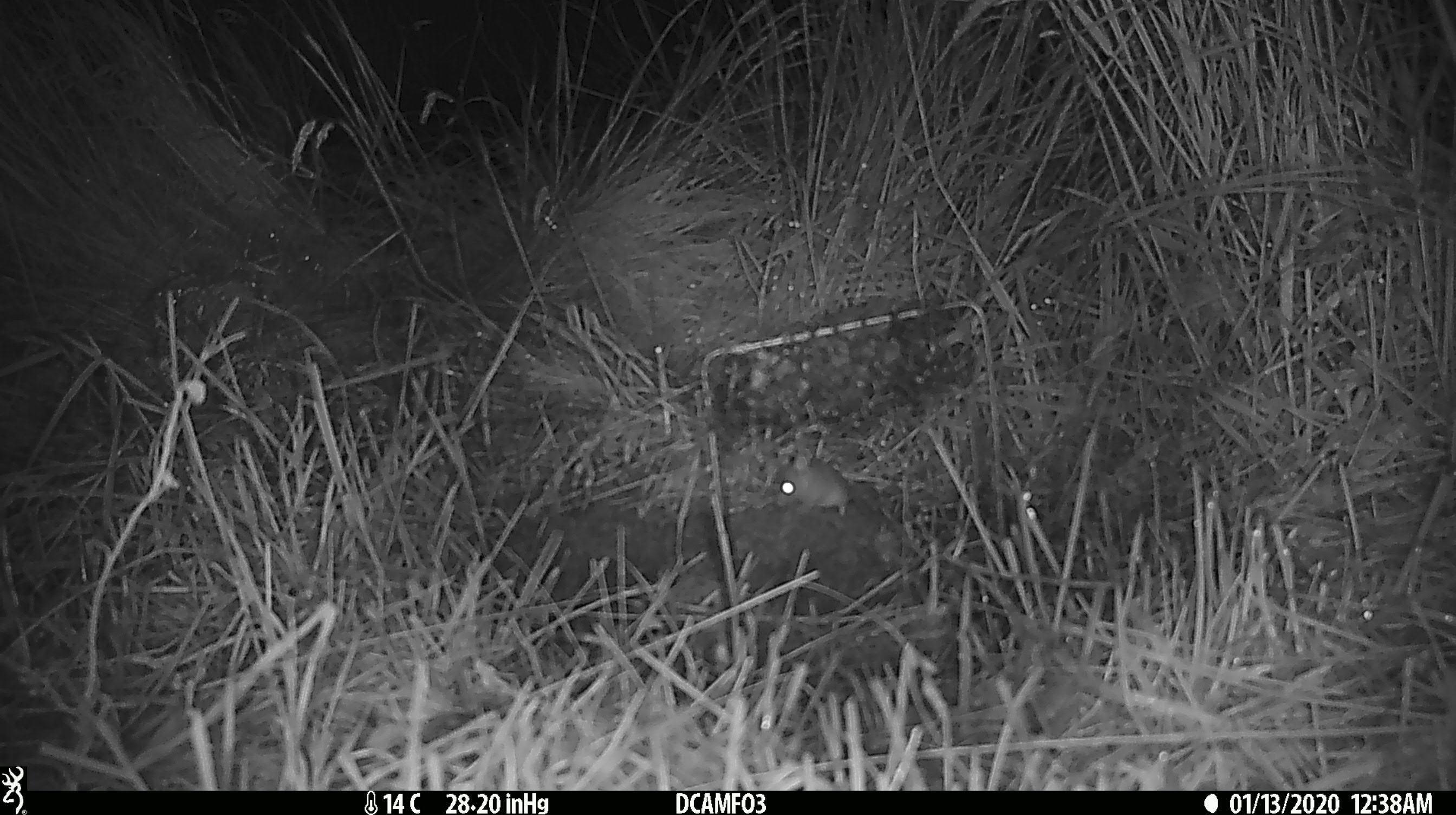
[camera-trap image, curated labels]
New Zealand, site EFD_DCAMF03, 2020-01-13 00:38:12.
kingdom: Animalia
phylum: Chordata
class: Mammalia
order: Rodentia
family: Muridae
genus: Mus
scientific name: Mus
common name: mouse